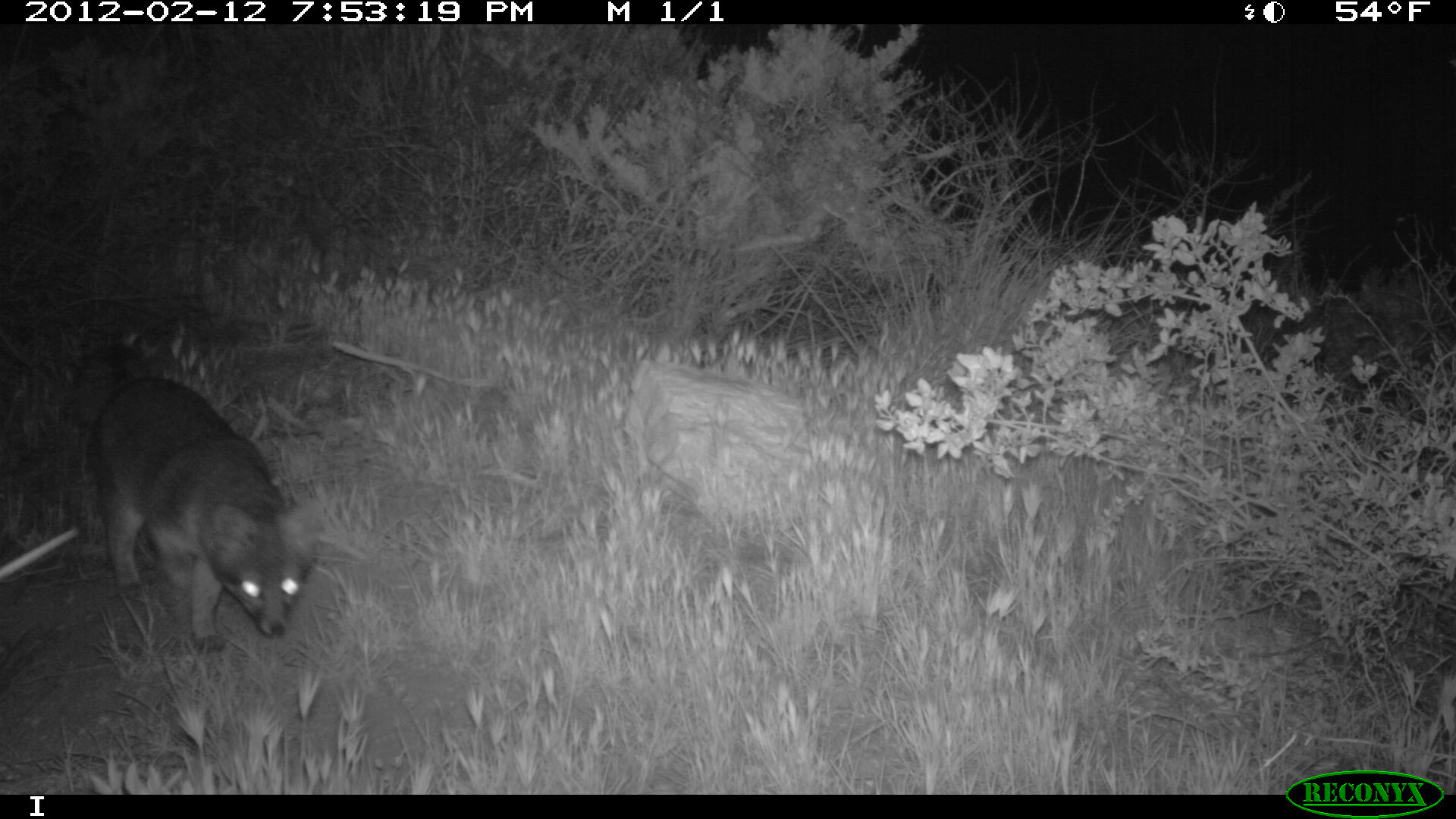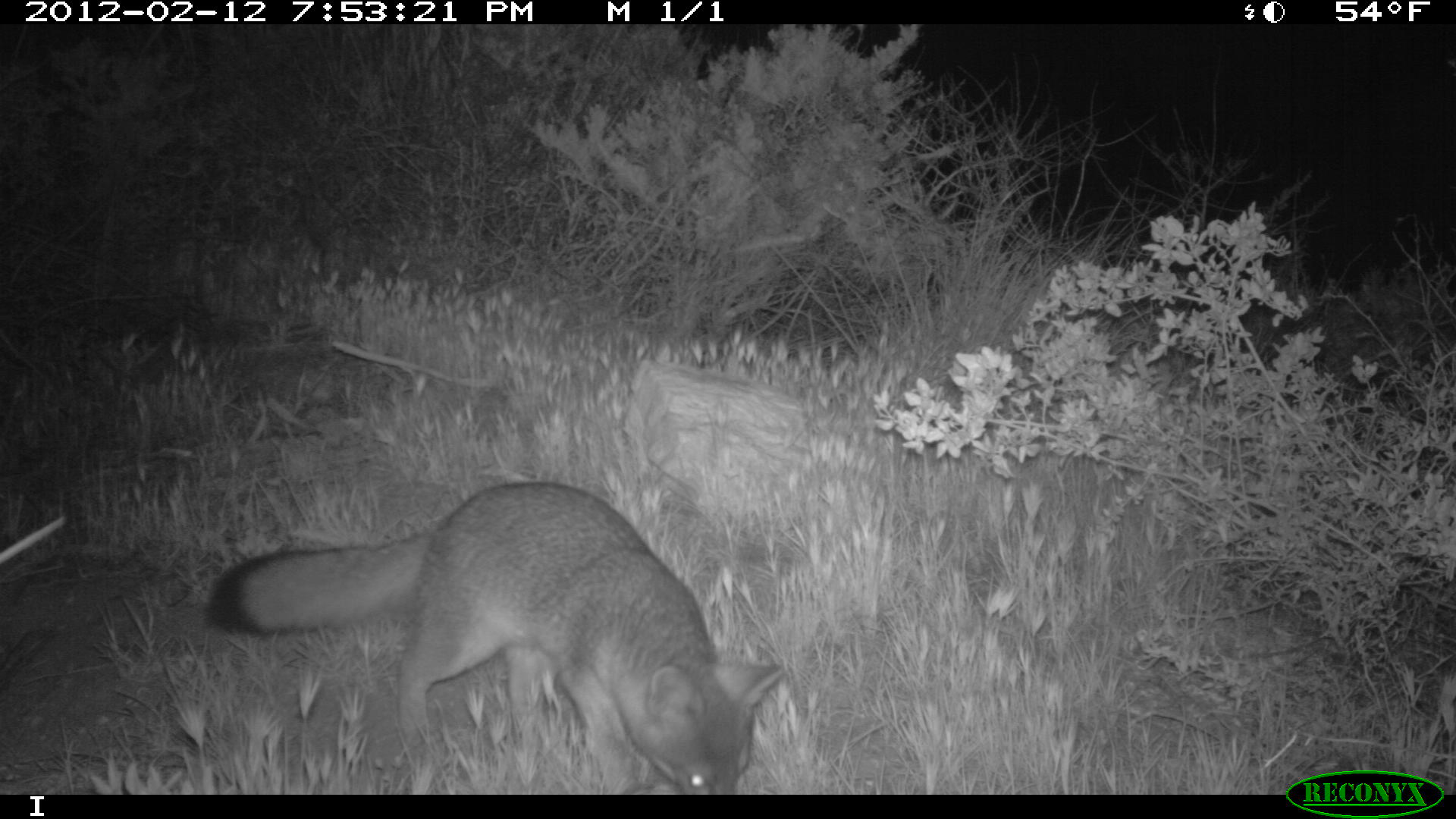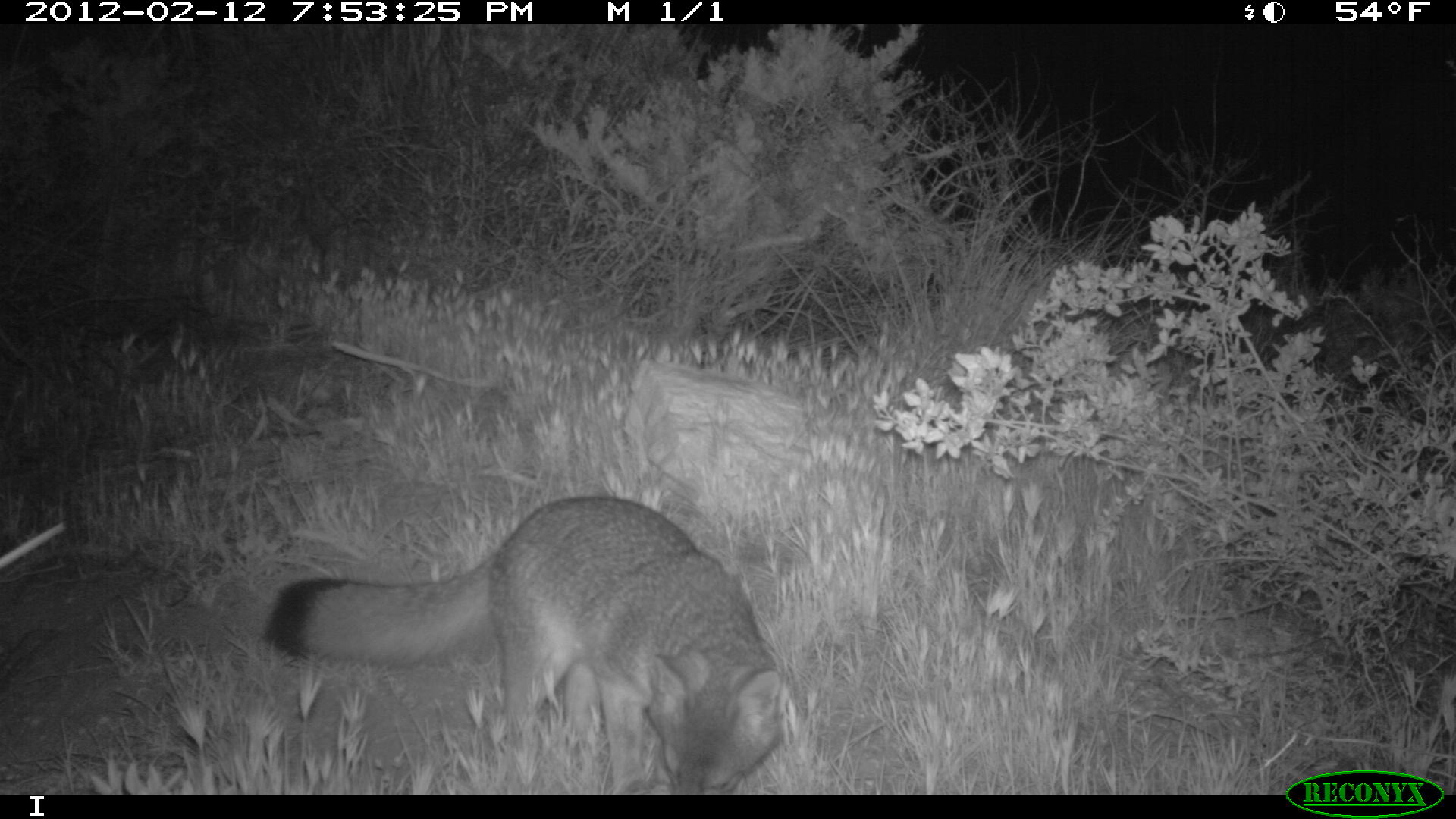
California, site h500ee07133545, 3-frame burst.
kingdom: Animalia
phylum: Chordata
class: Mammalia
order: Carnivora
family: Canidae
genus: Urocyon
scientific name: Urocyon littoralis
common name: island fox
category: fox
Fox (island fox) (Urocyon littoralis).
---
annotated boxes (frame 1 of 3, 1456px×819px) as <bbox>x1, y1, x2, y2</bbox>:
fox: <bbox>71, 341, 315, 651</bbox>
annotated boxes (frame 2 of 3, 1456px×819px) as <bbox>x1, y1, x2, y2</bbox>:
fox: <bbox>204, 481, 783, 794</bbox>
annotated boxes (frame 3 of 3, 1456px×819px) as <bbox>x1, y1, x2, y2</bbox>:
fox: <bbox>259, 494, 783, 794</bbox>